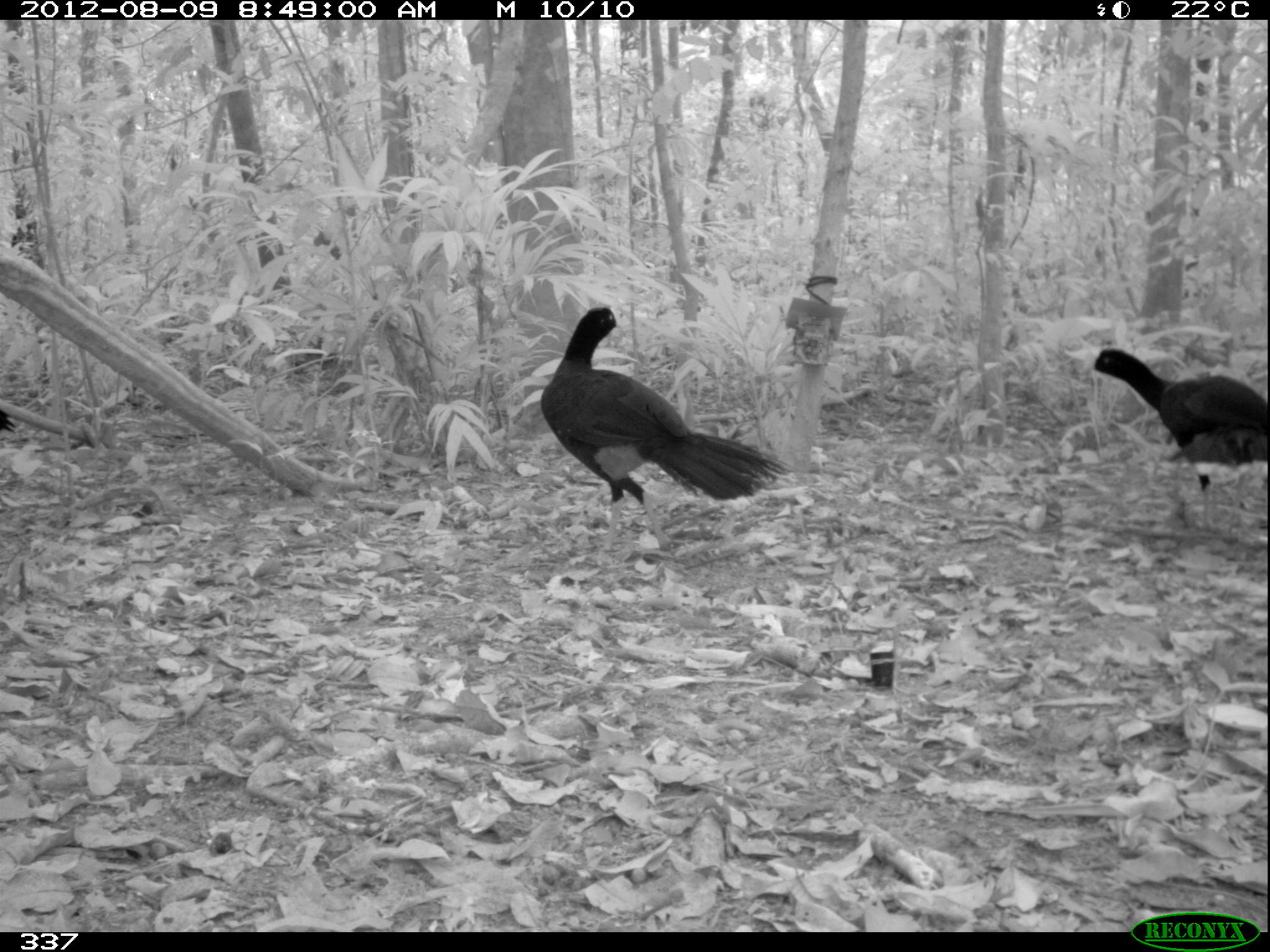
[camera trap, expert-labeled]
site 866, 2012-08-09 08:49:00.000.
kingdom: Animalia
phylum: Chordata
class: Aves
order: Galliformes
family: Cracidae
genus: Mitu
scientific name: Mitu tuberosum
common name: razor-billed curassow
Mitu tuberosum (razor-billed curassow).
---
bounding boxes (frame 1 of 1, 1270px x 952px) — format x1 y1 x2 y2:
mitu tuberosum: 538 306 791 550; 1082 345 1266 538; 0 409 16 432